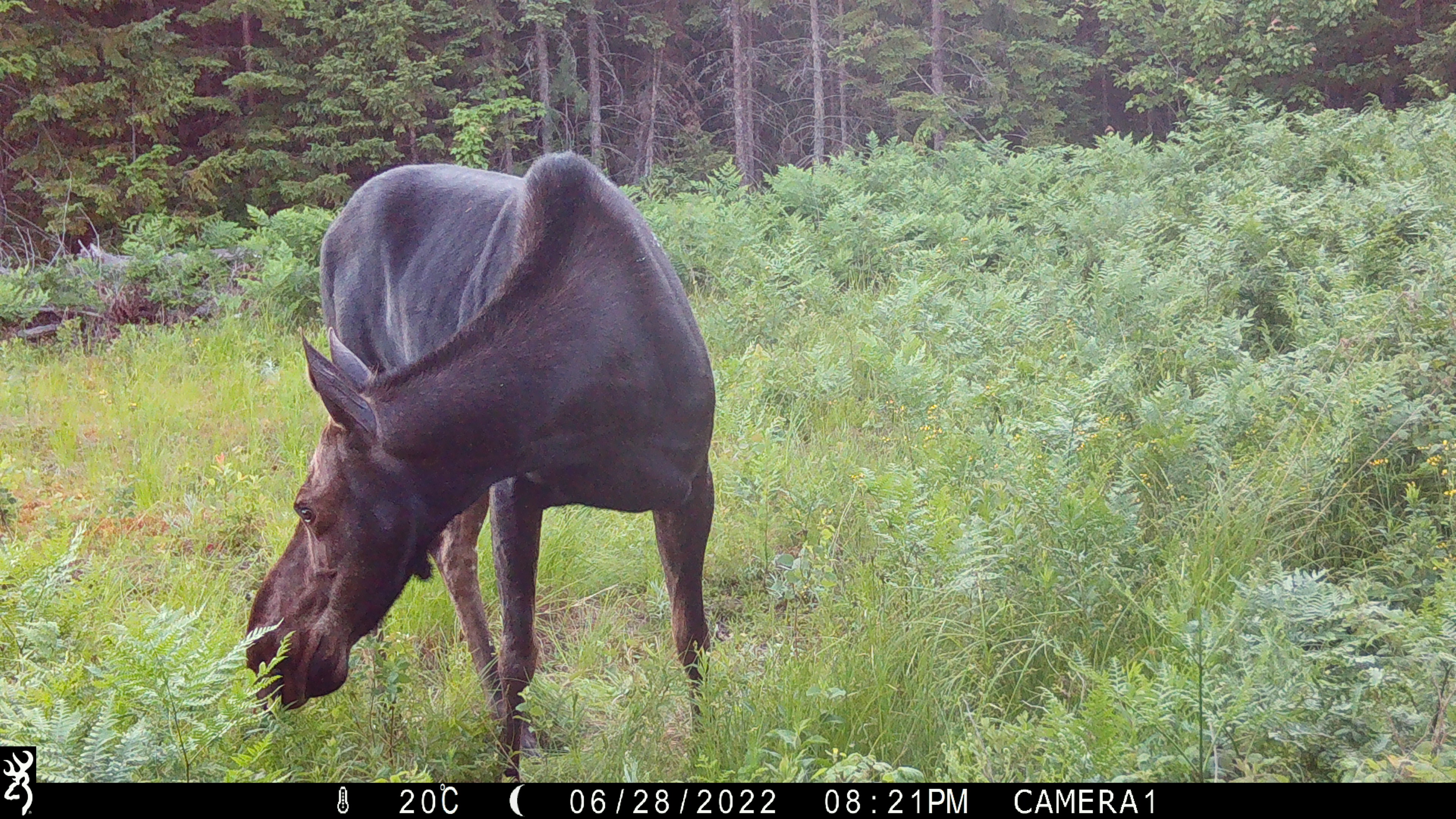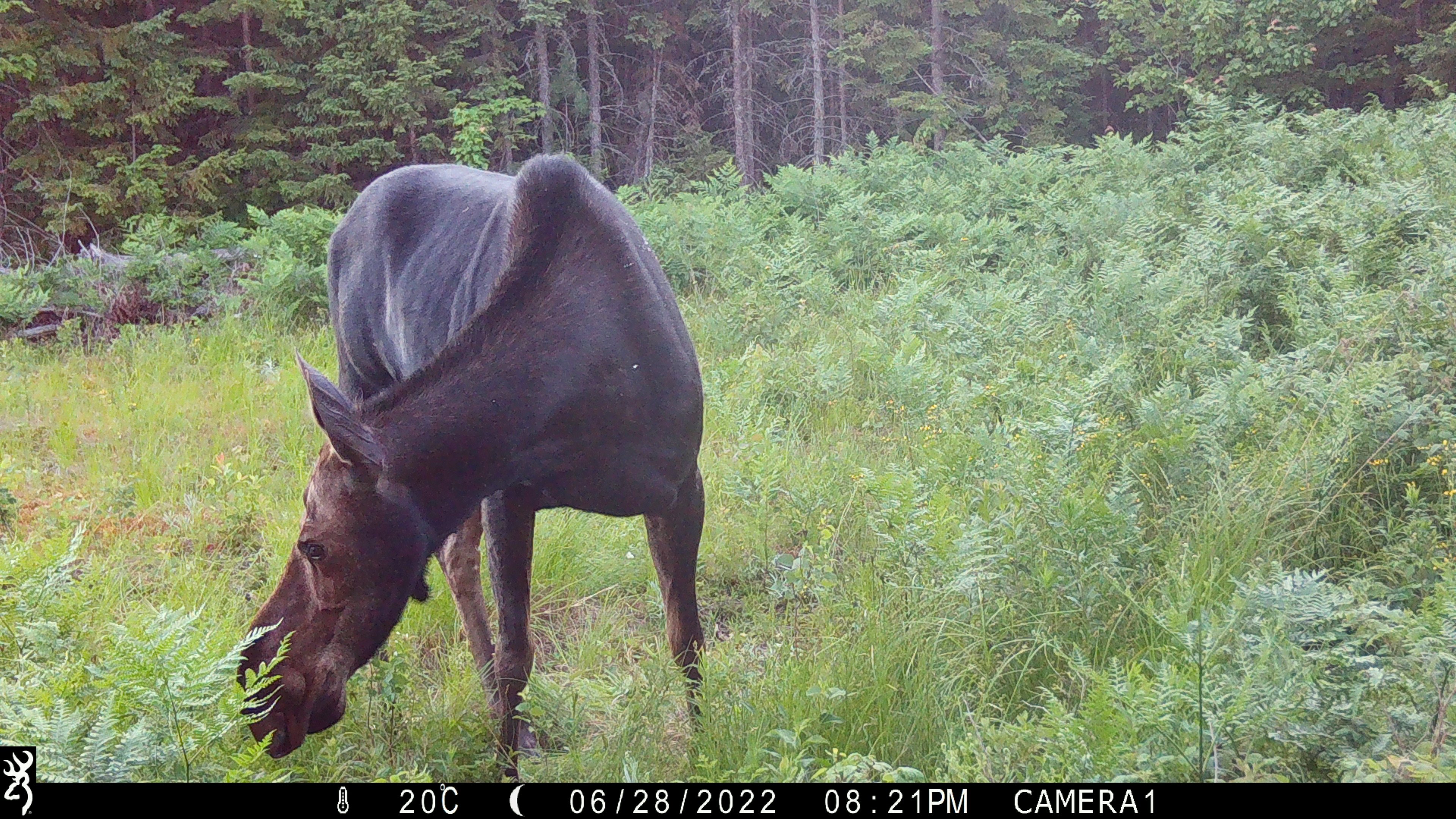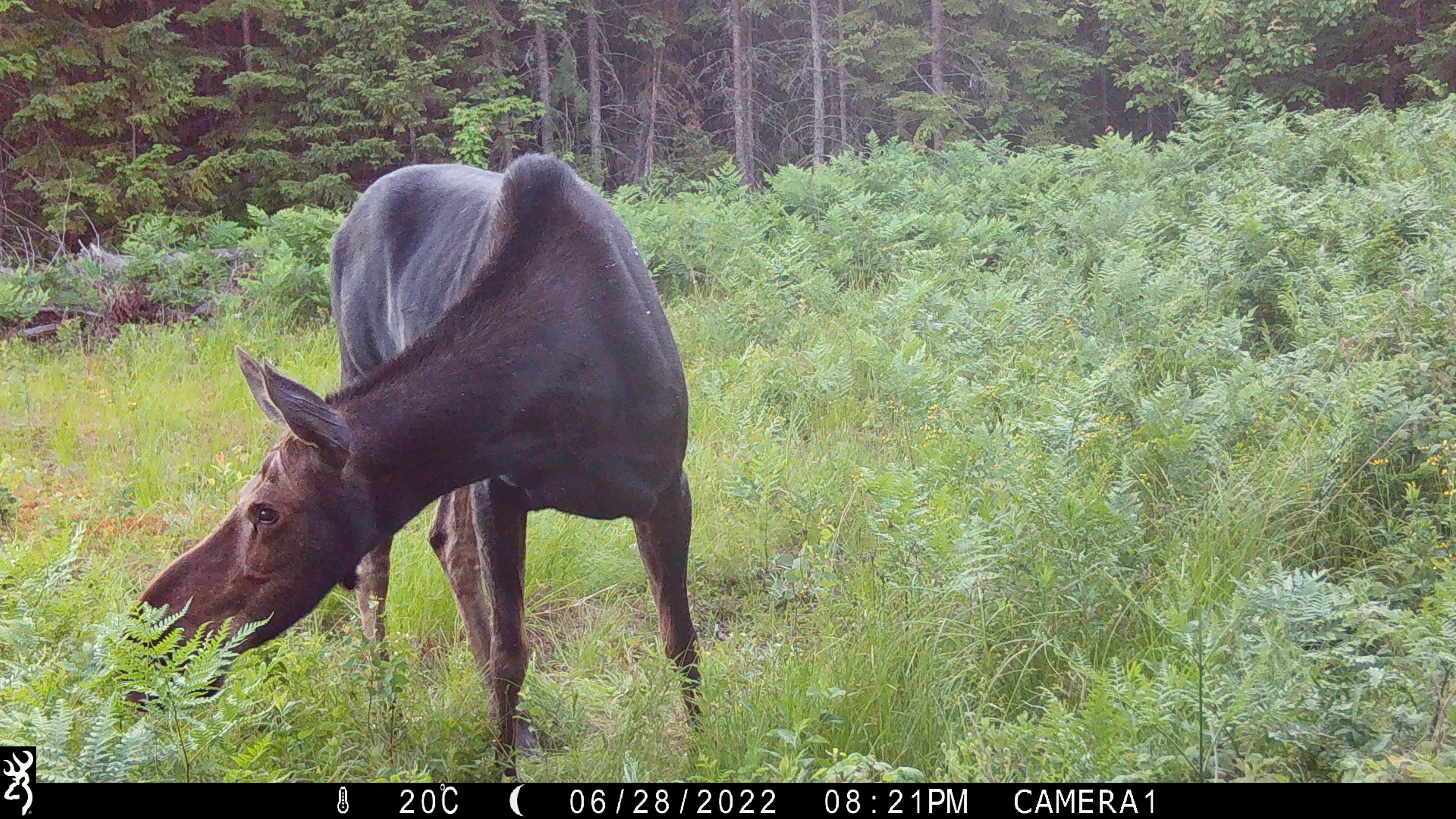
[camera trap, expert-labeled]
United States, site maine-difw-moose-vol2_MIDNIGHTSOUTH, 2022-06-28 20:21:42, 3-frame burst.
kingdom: Animalia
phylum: Chordata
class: Mammalia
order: Artiodactyla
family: Cervidae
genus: Alces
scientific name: Alces alces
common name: moose